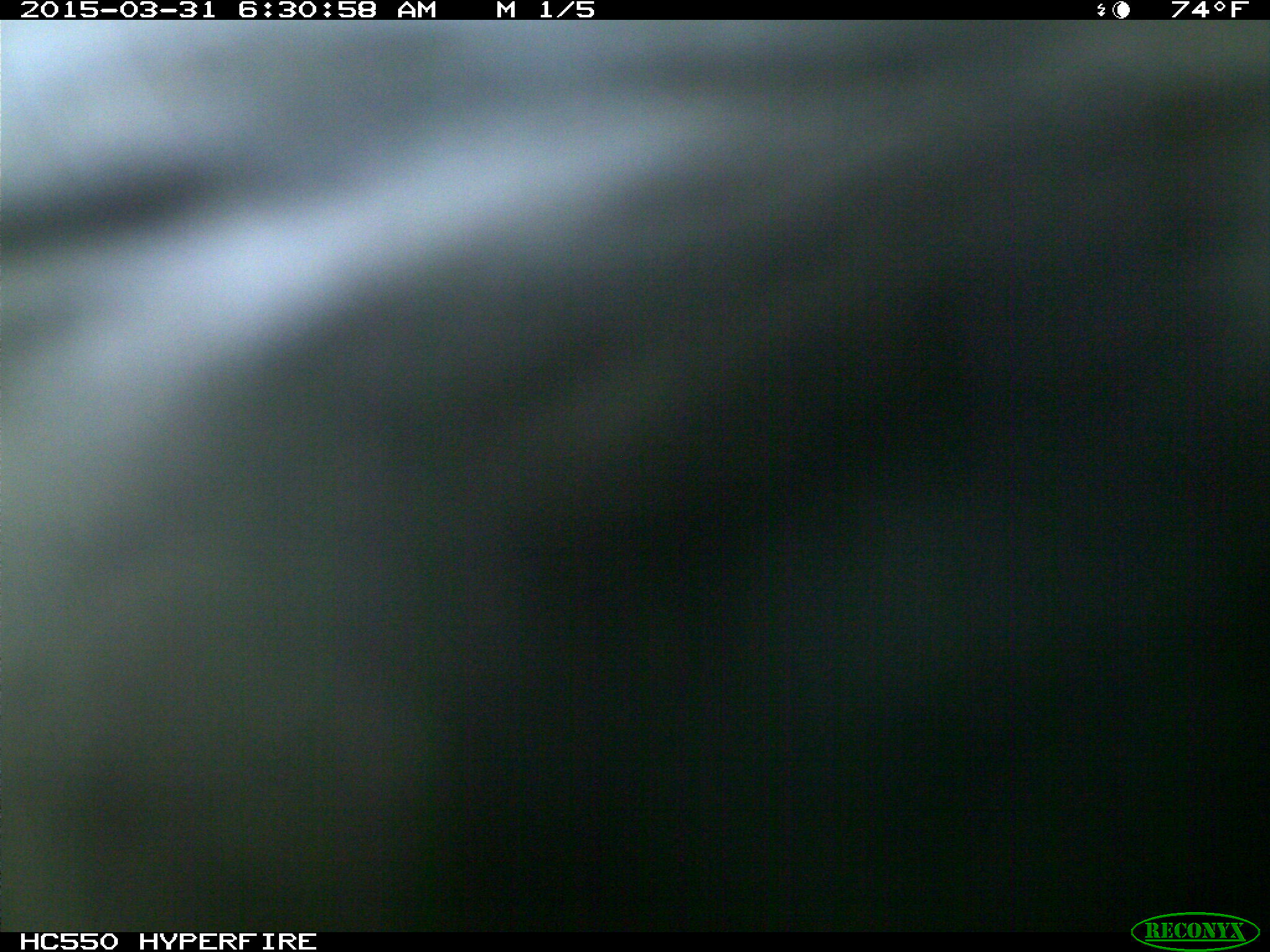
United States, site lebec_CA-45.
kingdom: Animalia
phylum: Chordata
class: Mammalia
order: Artiodactyla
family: Bovidae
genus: Bos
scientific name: Bos taurus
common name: domestic cow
Bos taurus (domestic cow).